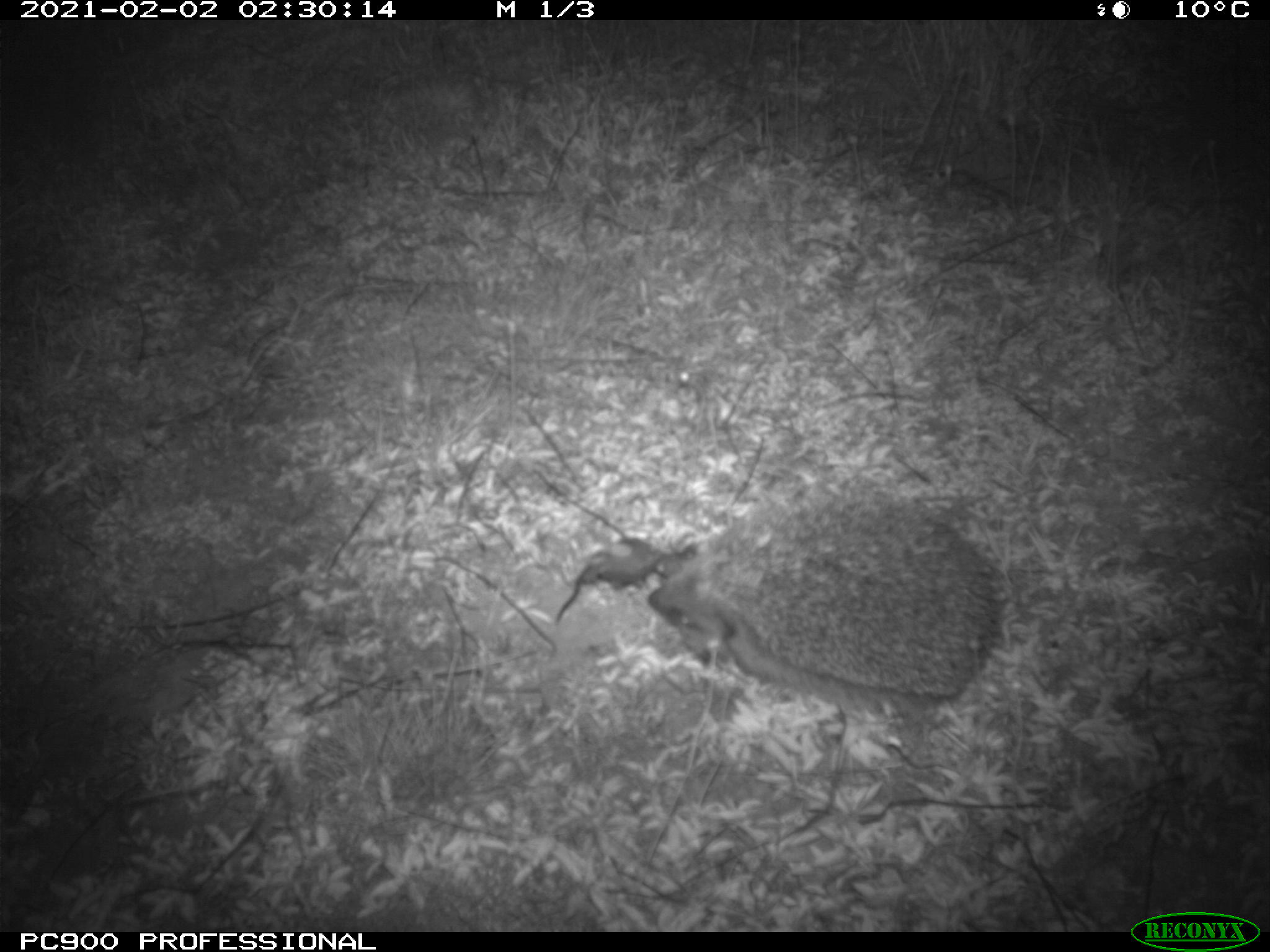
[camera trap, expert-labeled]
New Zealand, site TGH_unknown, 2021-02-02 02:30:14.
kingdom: Animalia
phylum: Chordata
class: Mammalia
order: Eulipotyphla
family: Erinaceidae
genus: Erinaceus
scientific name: Erinaceus europaeus europaeus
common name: european hedgehog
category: hedgehog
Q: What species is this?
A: Hedgehog (european hedgehog) (Erinaceus europaeus europaeus).